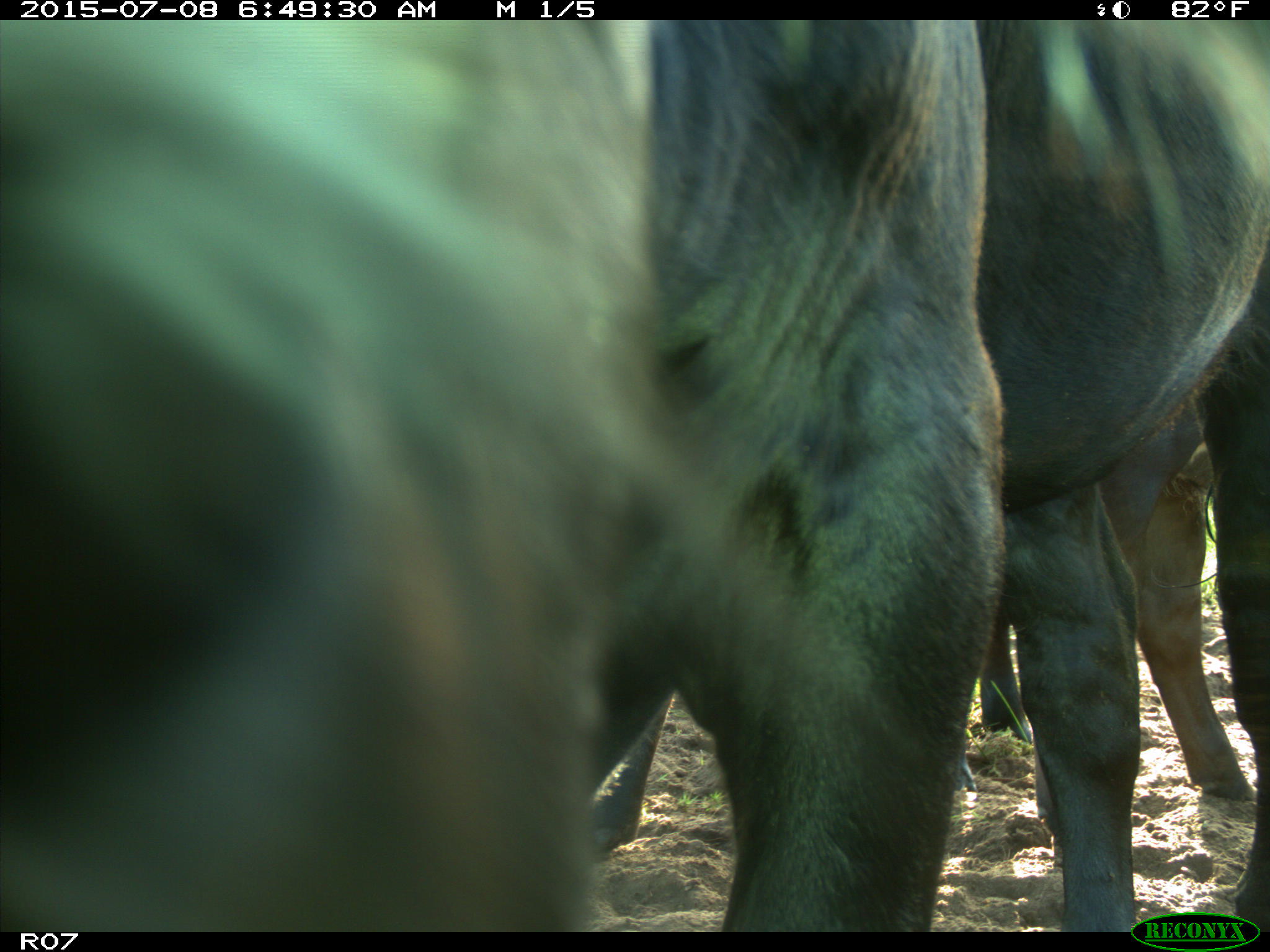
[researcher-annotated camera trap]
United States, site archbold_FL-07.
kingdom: Animalia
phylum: Chordata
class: Mammalia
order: Artiodactyla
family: Bovidae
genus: Bos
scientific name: Bos taurus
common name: domestic cow